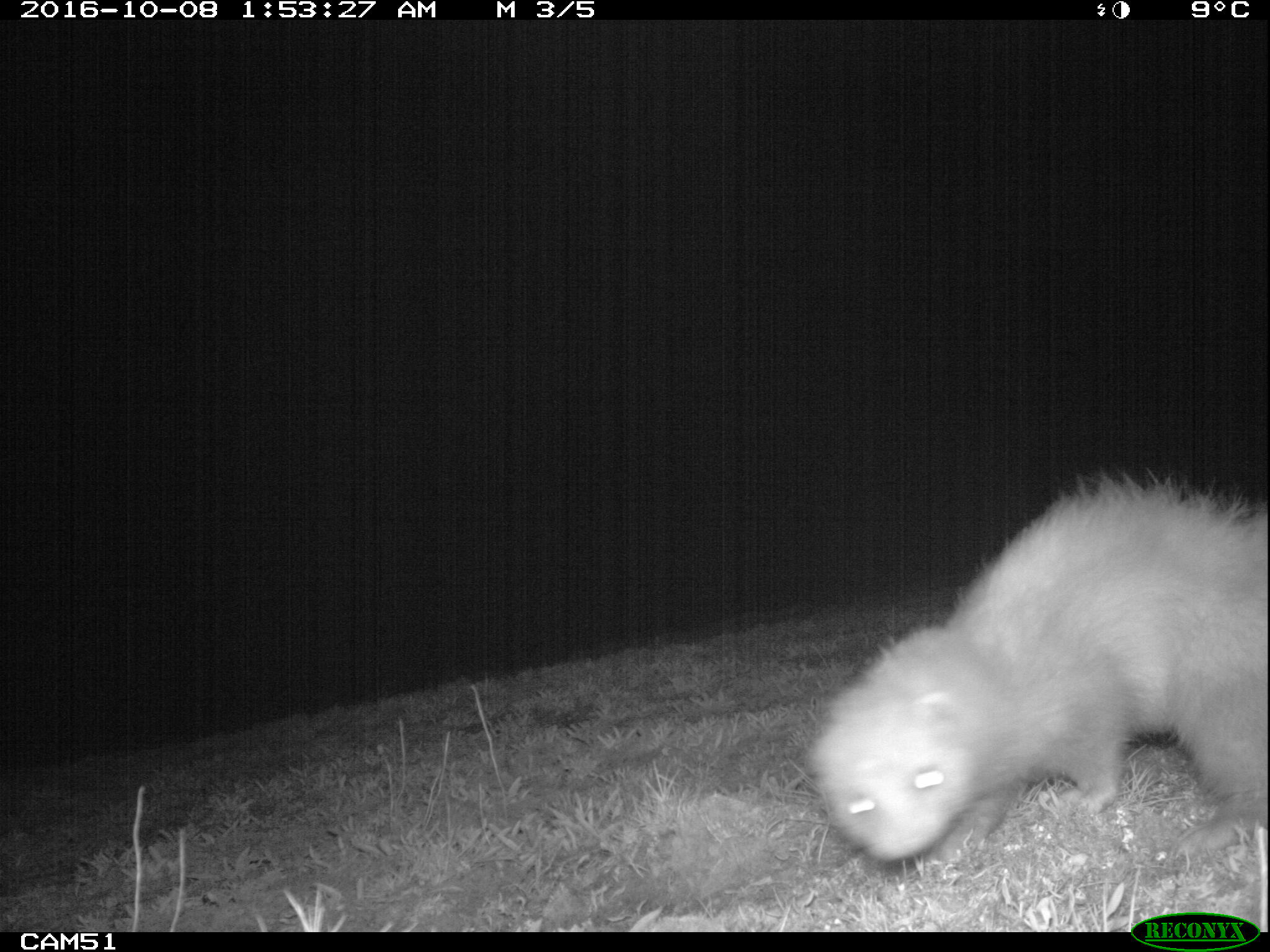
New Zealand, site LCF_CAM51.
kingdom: Animalia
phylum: Chordata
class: Mammalia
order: Carnivora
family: Mustelidae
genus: Mustela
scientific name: Mustela furo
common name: ferret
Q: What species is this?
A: Ferret (Mustela furo).